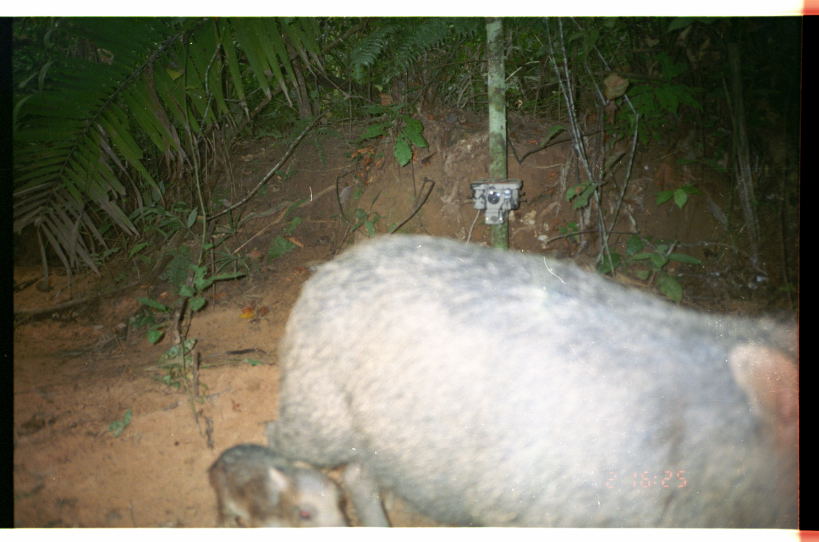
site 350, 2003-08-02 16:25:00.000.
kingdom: Animalia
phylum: Chordata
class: Mammalia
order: Artiodactyla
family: Tayassuidae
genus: Tayassu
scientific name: Tayassu pecari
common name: white-lipped peccary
Tayassu pecari (white-lipped peccary).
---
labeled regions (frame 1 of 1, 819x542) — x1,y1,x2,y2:
tayassu pecari: 263,233,800,528; 207,444,349,527